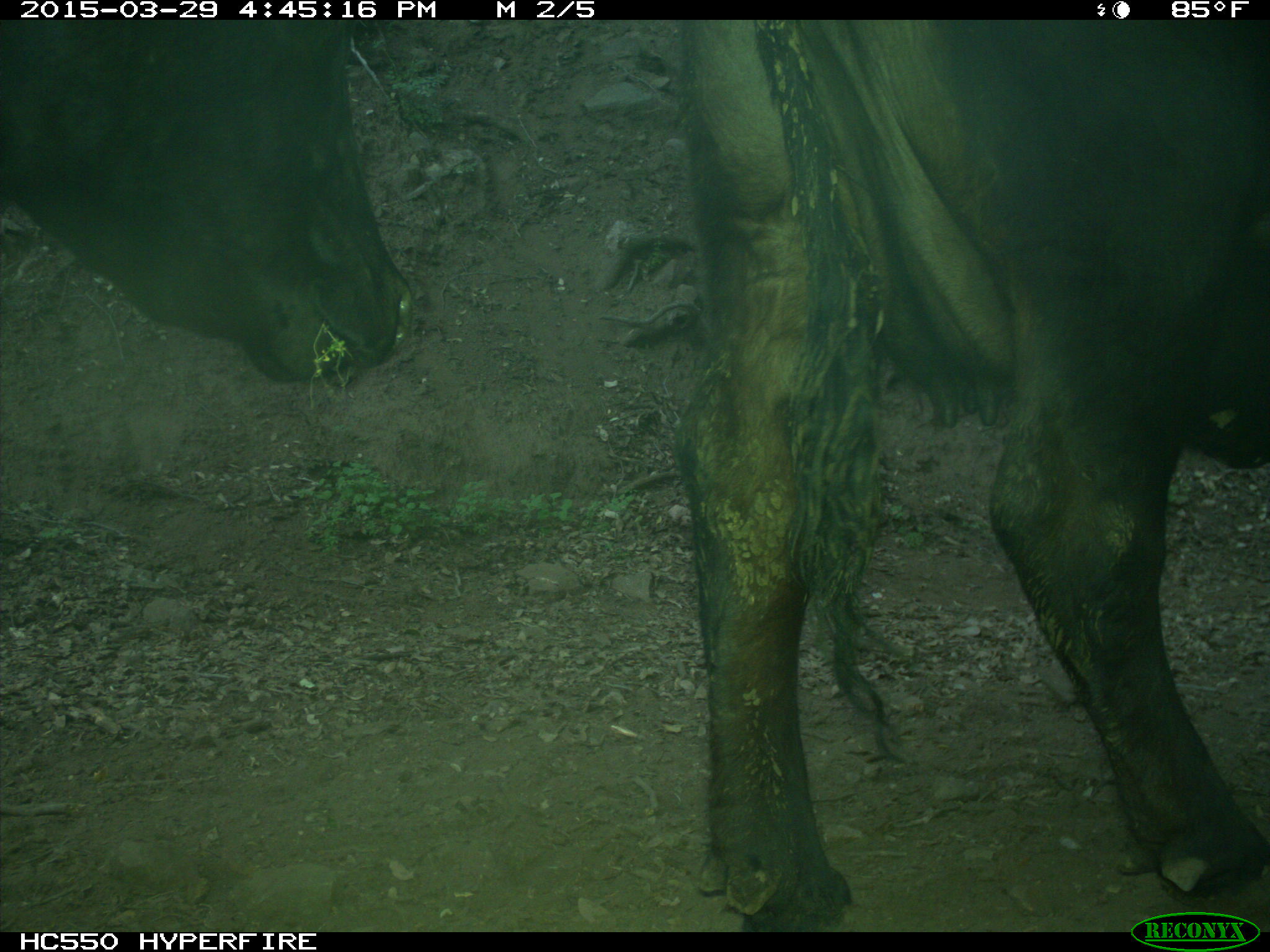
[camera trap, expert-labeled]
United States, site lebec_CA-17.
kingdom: Animalia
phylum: Chordata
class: Mammalia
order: Artiodactyla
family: Bovidae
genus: Bos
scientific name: Bos taurus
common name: domestic cow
Bos taurus (domestic cow).